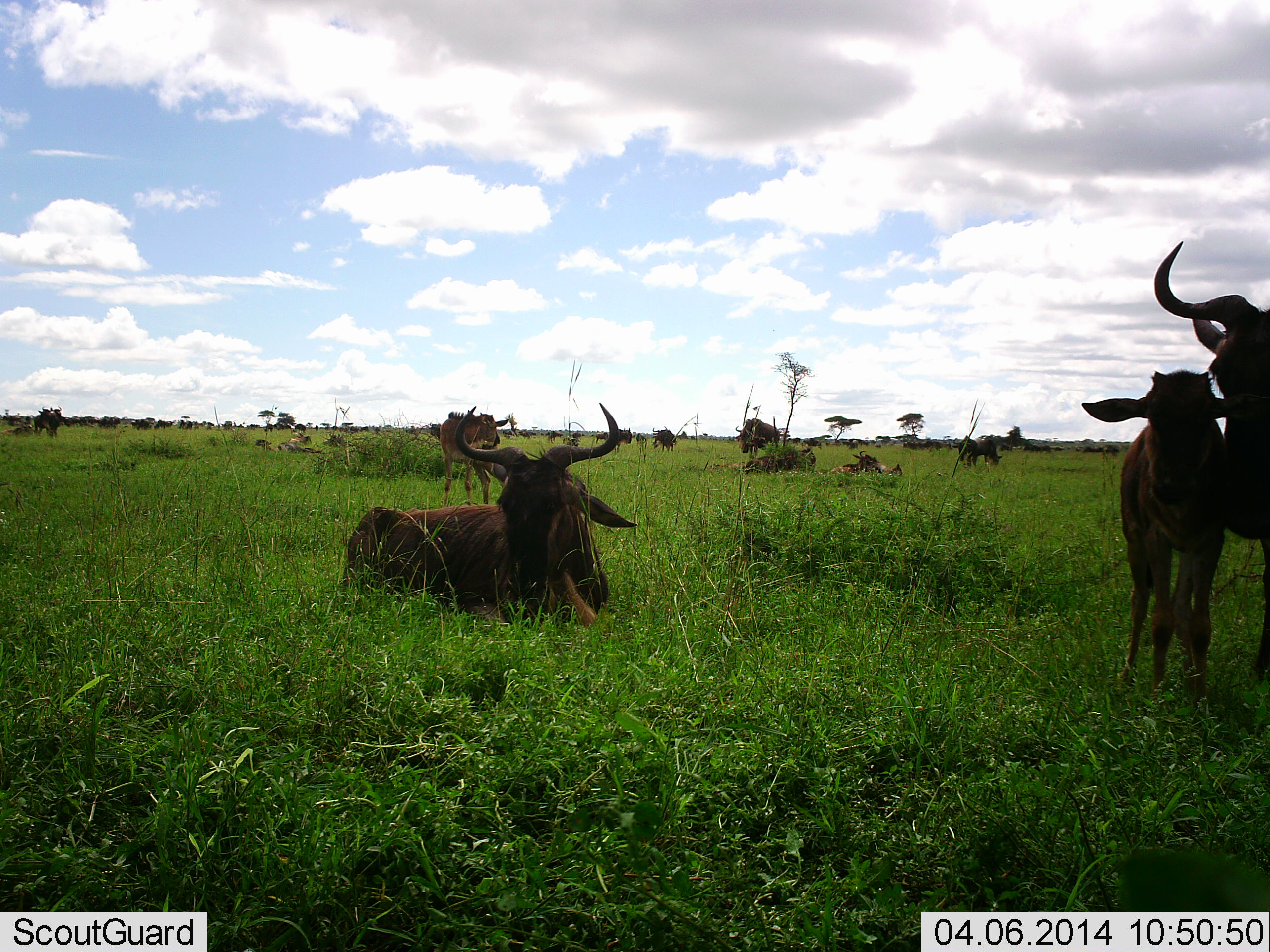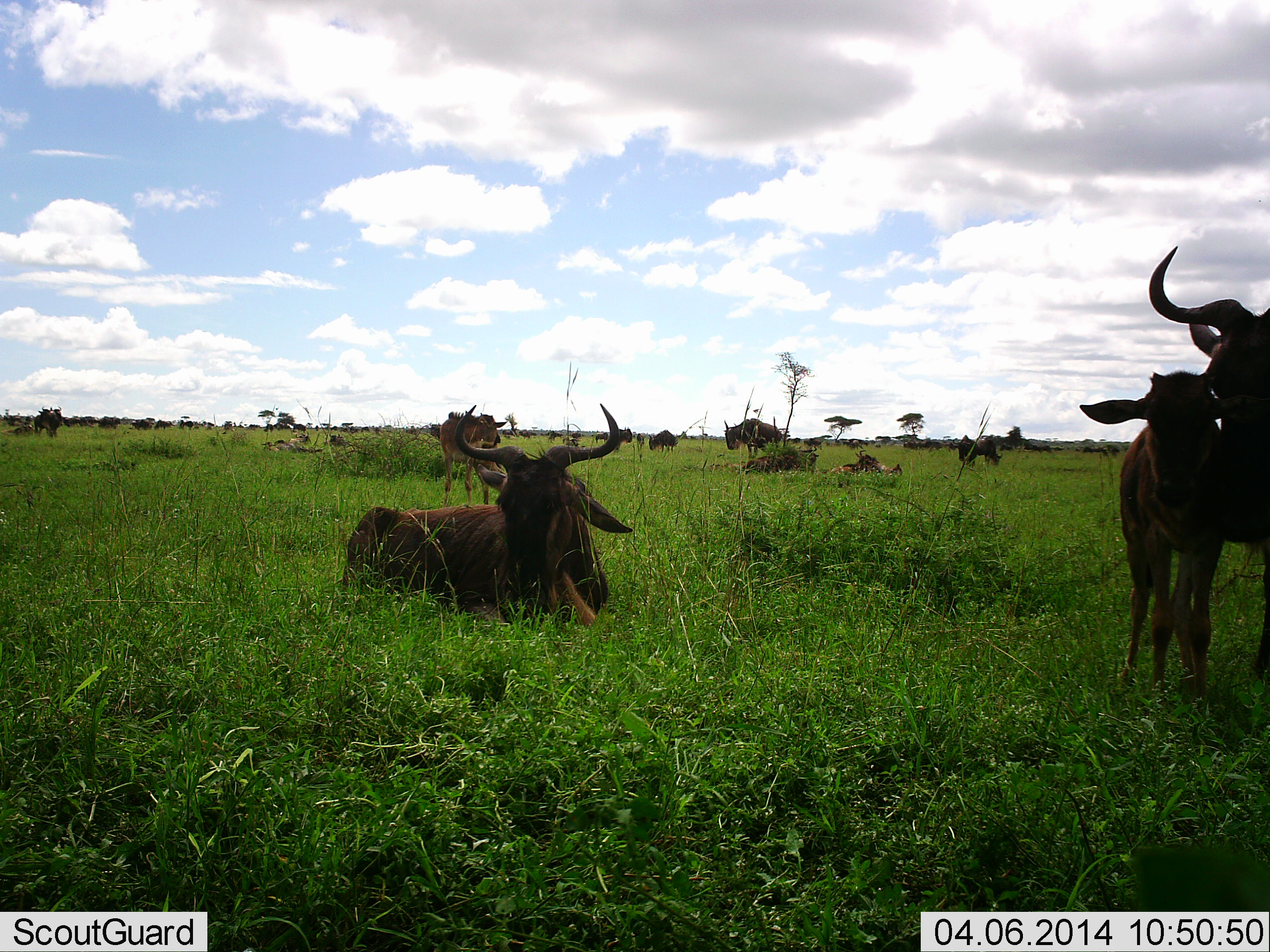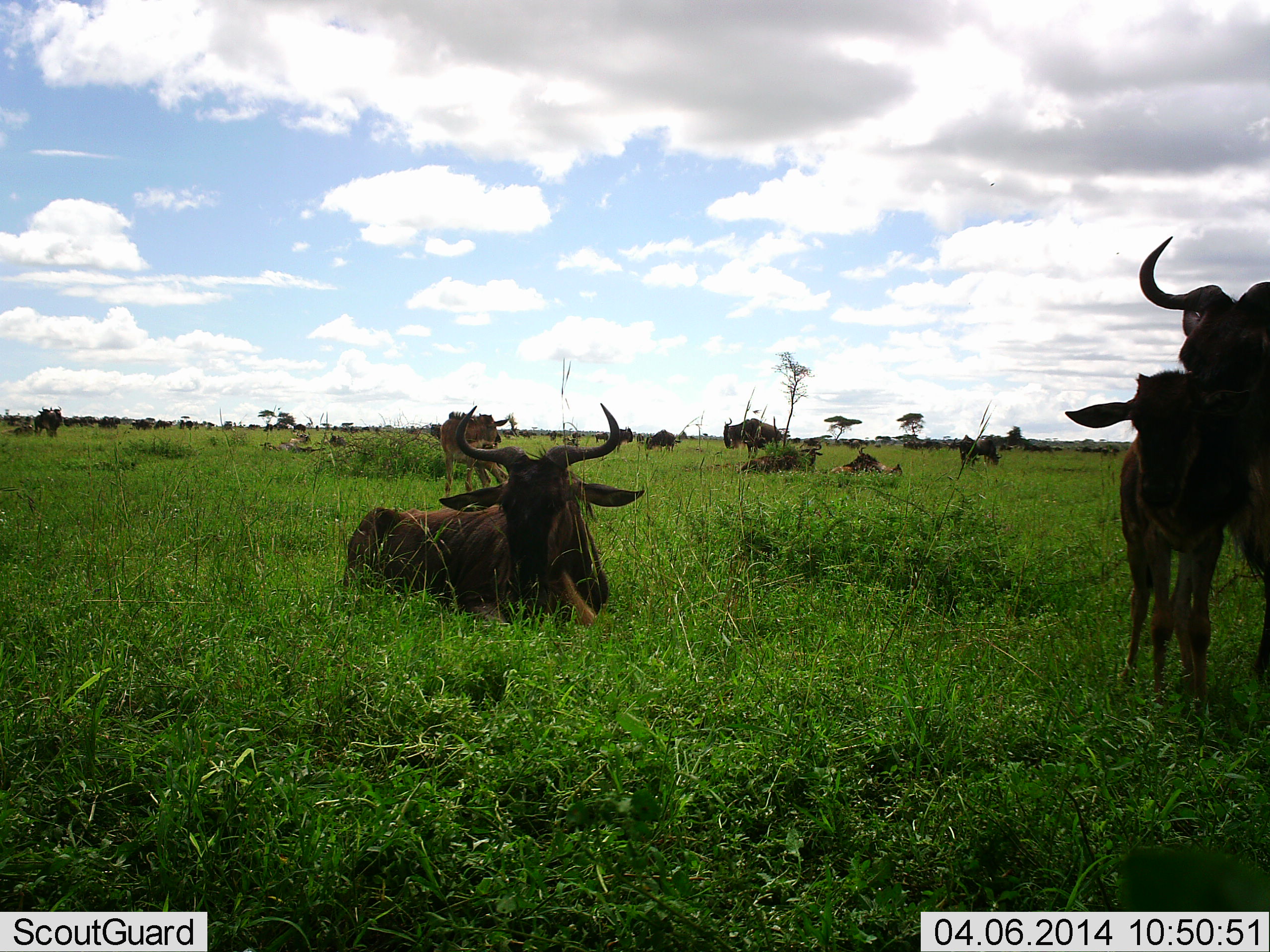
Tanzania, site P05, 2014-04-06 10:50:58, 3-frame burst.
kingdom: Animalia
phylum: Chordata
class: Mammalia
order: Artiodactyla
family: Bovidae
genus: Connochaetes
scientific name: Connochaetes taurinus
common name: blue wildebeest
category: wildebeest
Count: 11-50.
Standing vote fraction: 70%.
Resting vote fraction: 80%.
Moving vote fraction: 10%.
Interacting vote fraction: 30%.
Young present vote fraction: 50%.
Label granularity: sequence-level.